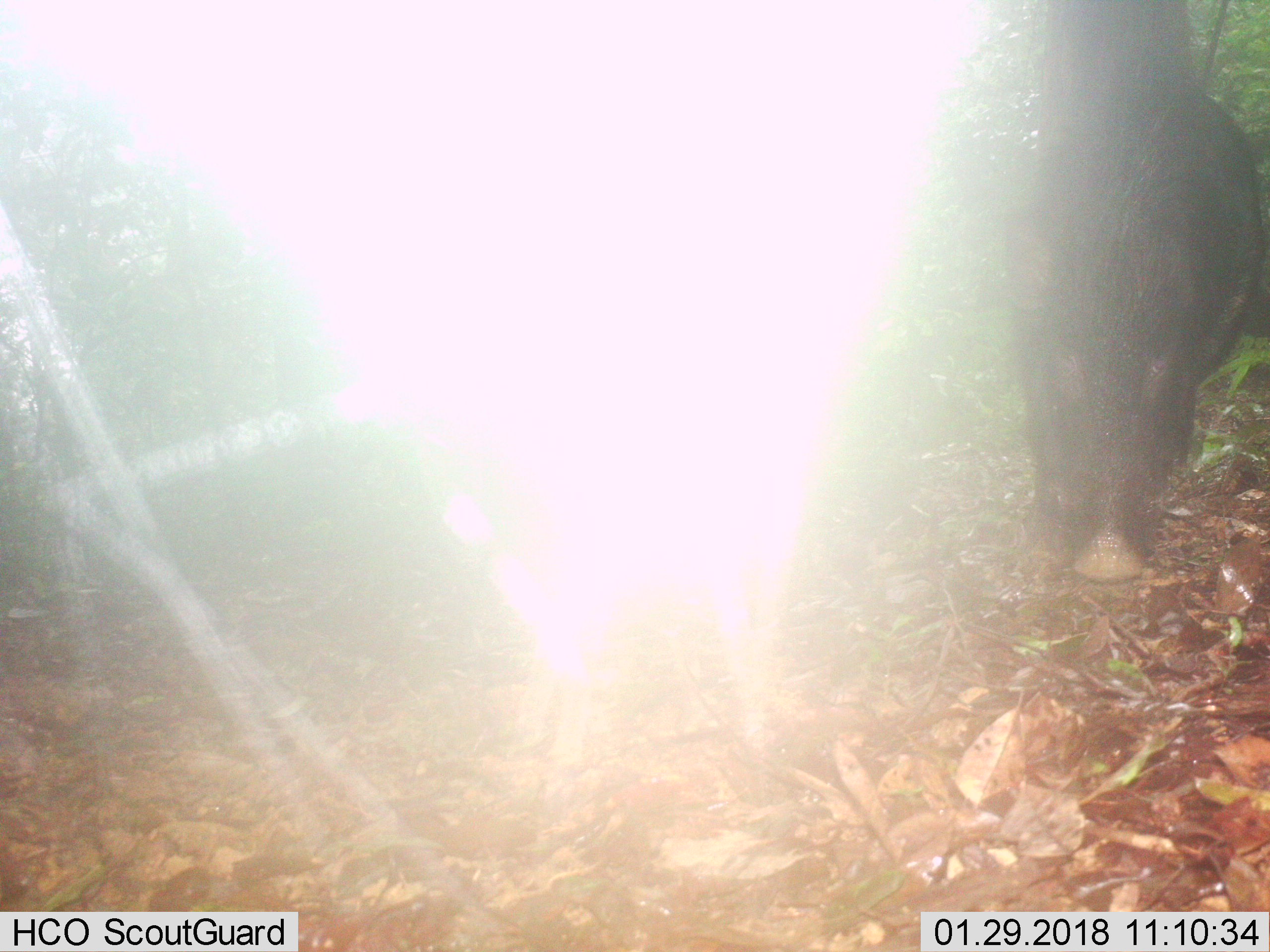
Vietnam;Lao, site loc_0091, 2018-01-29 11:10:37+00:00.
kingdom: Animalia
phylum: Chordata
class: Mammalia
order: Artiodactyla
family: Suidae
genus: Sus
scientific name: Sus scrofa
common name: eurasian wild pig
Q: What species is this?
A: Eurasian wild pig (Sus scrofa).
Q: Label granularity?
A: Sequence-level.